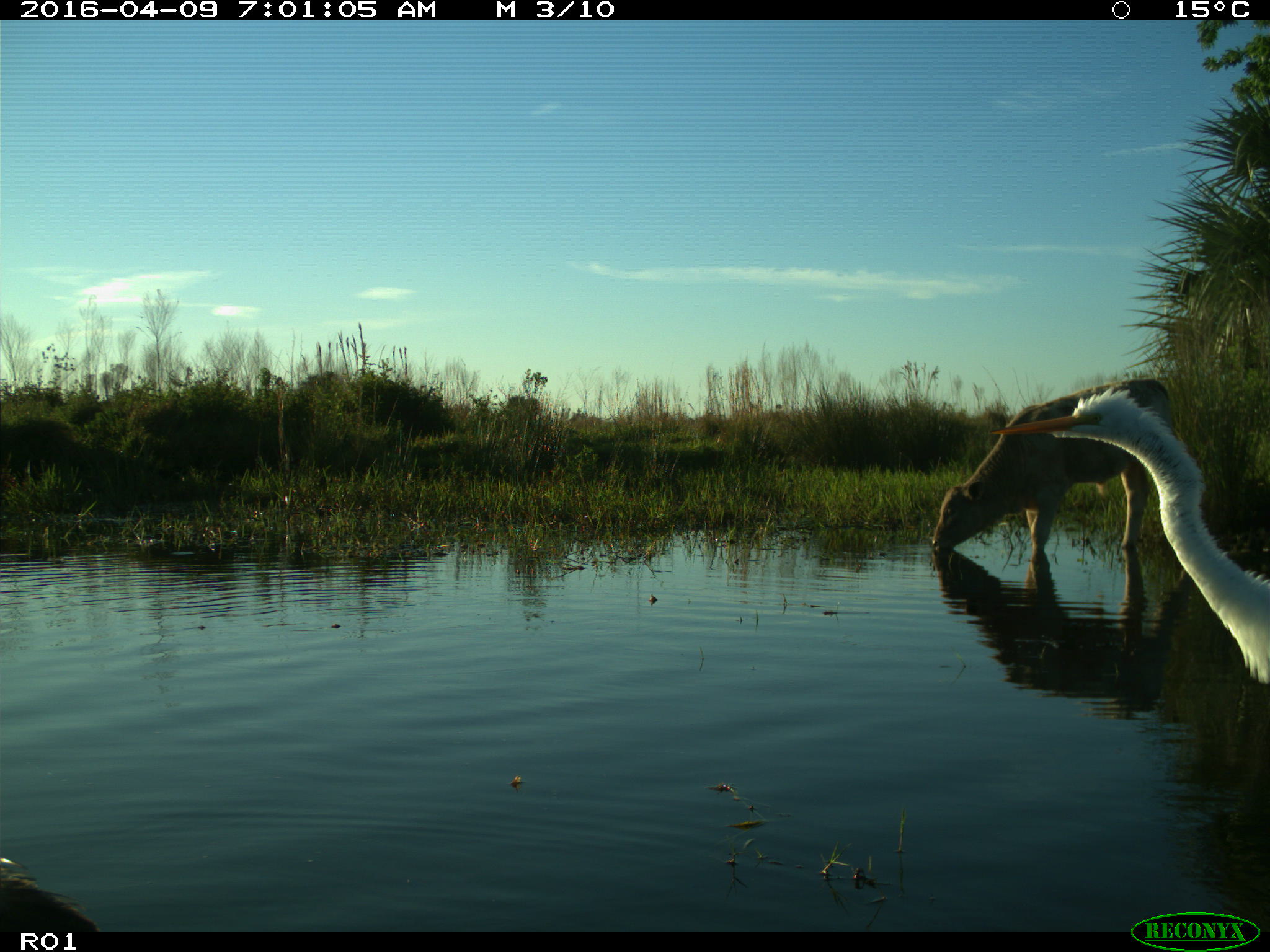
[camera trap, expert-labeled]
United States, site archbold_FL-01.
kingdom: Animalia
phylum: Chordata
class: Mammalia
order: Artiodactyla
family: Bovidae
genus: Bos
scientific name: Bos taurus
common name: domestic cow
Bos taurus (domestic cow).